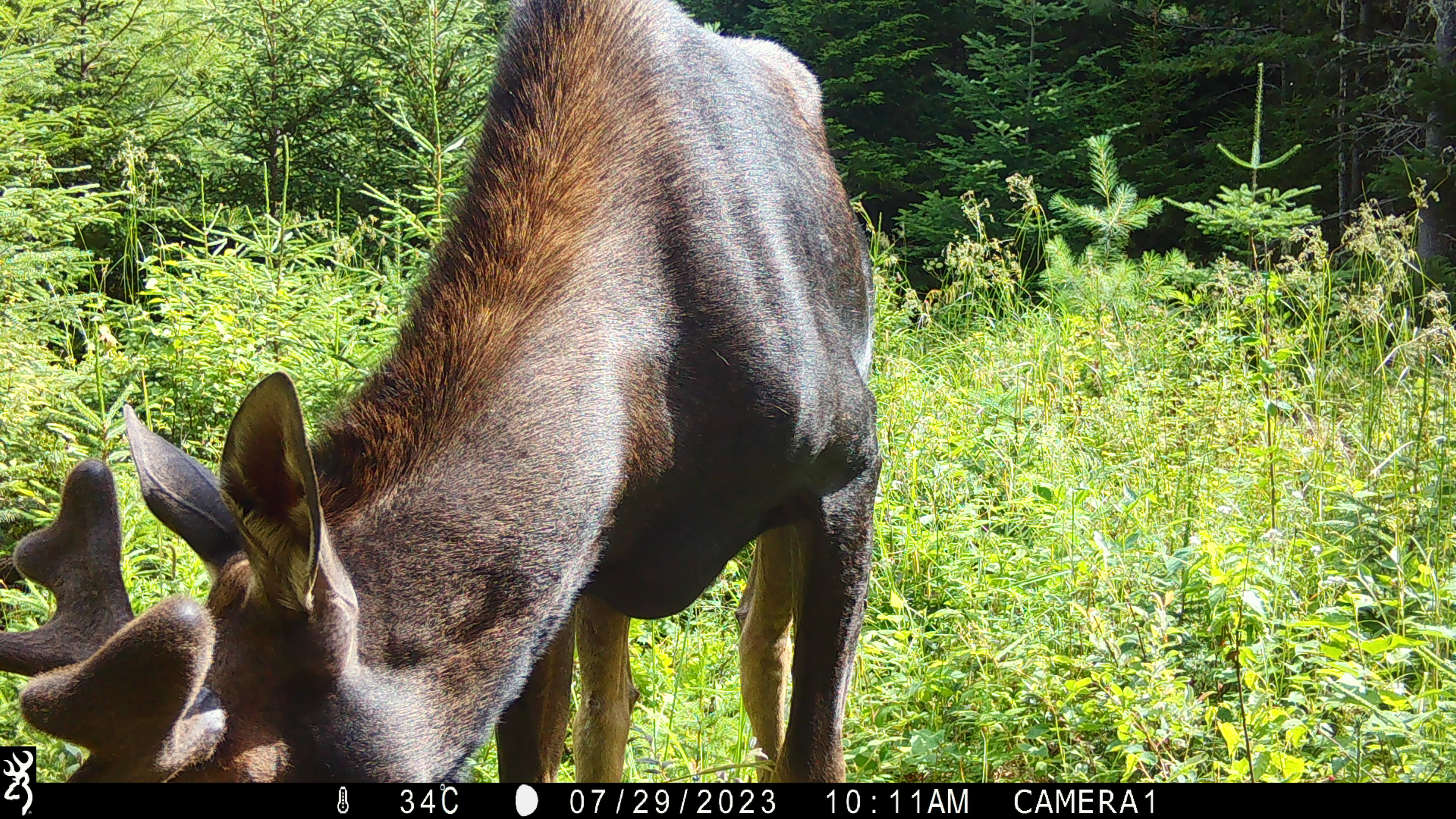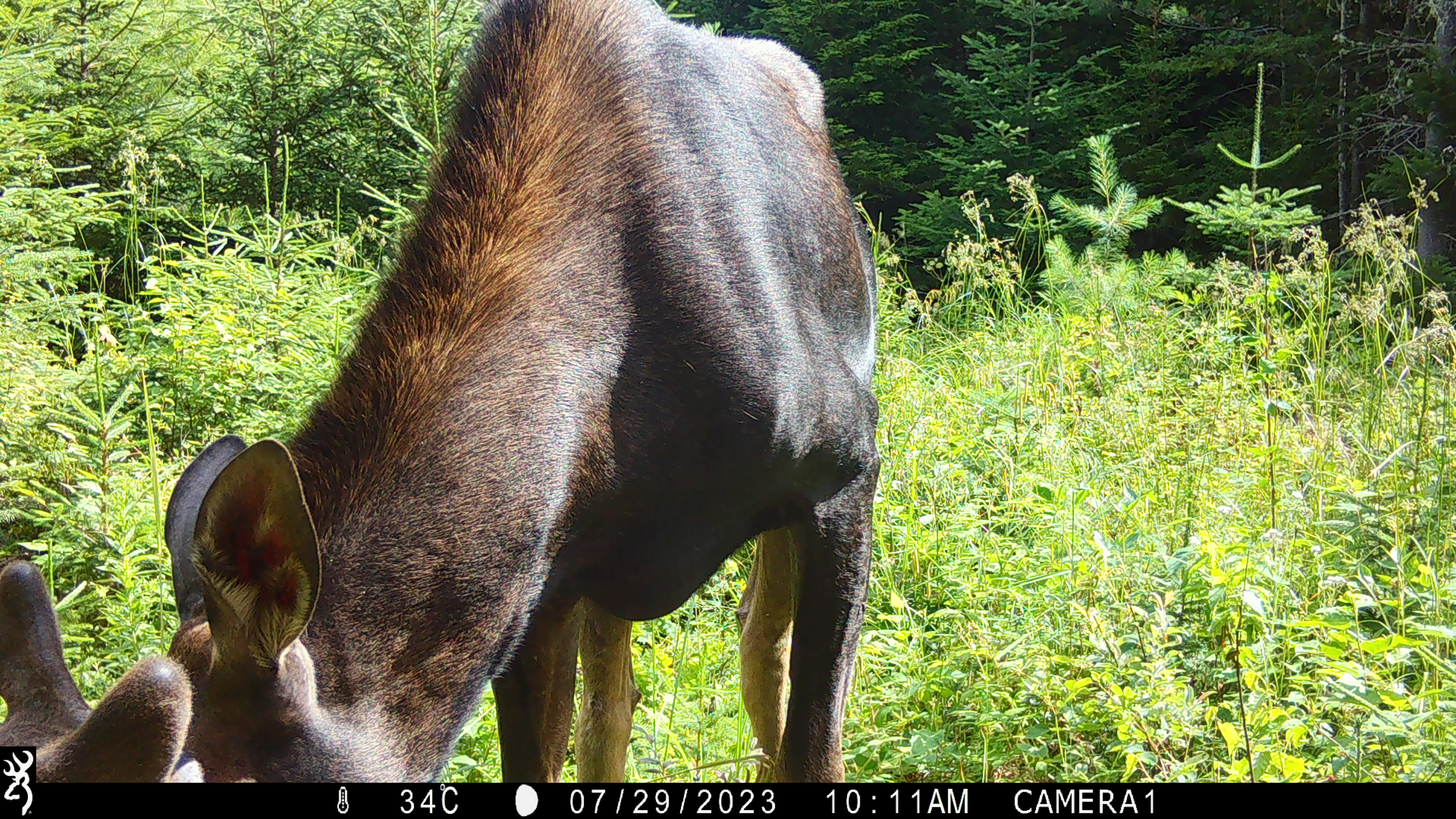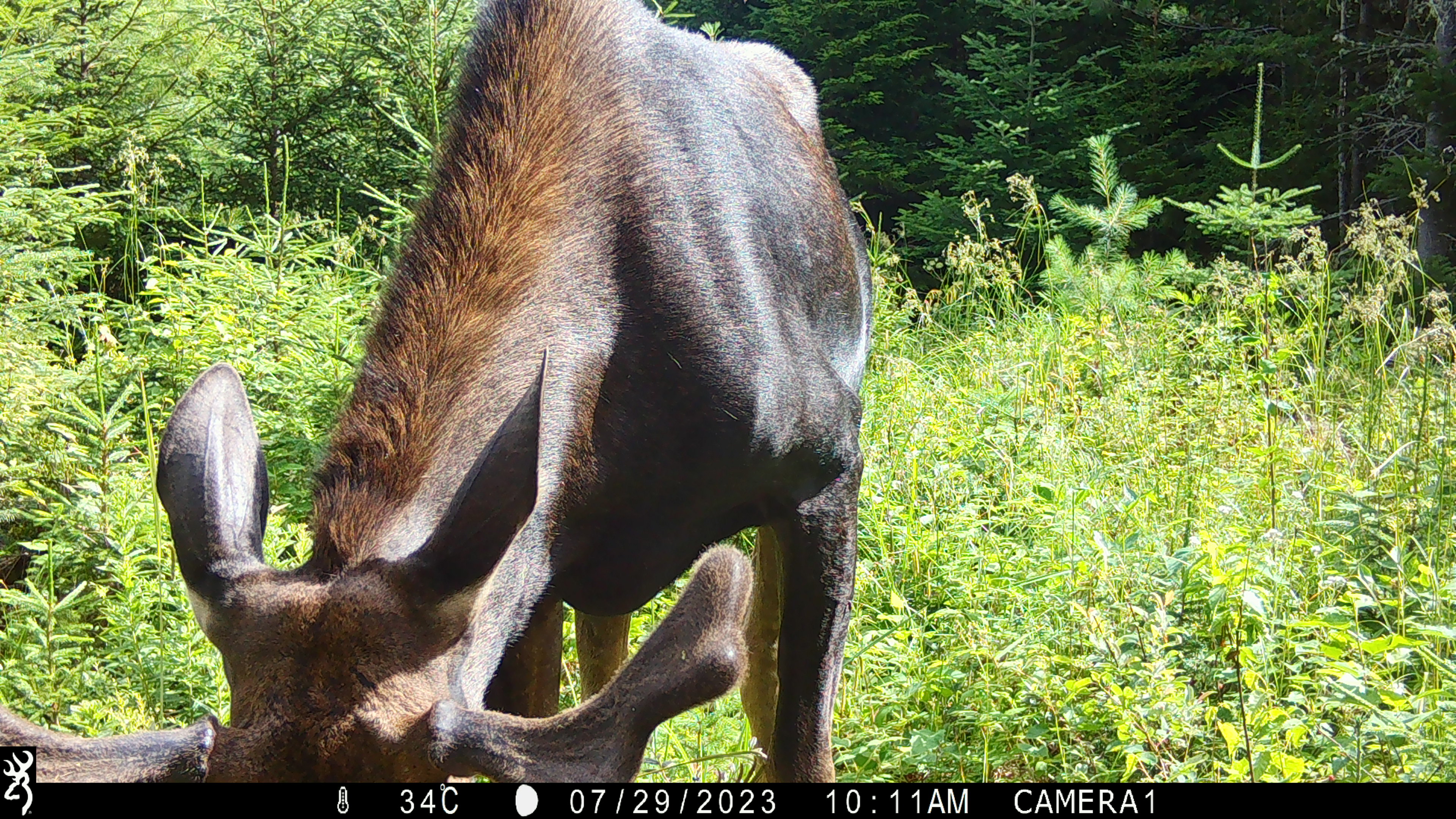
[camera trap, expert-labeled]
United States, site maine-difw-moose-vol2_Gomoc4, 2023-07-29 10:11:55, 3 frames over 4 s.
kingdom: Animalia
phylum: Chordata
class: Mammalia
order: Artiodactyla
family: Cervidae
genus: Alces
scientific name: Alces alces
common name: moose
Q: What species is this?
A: Moose (Alces alces).